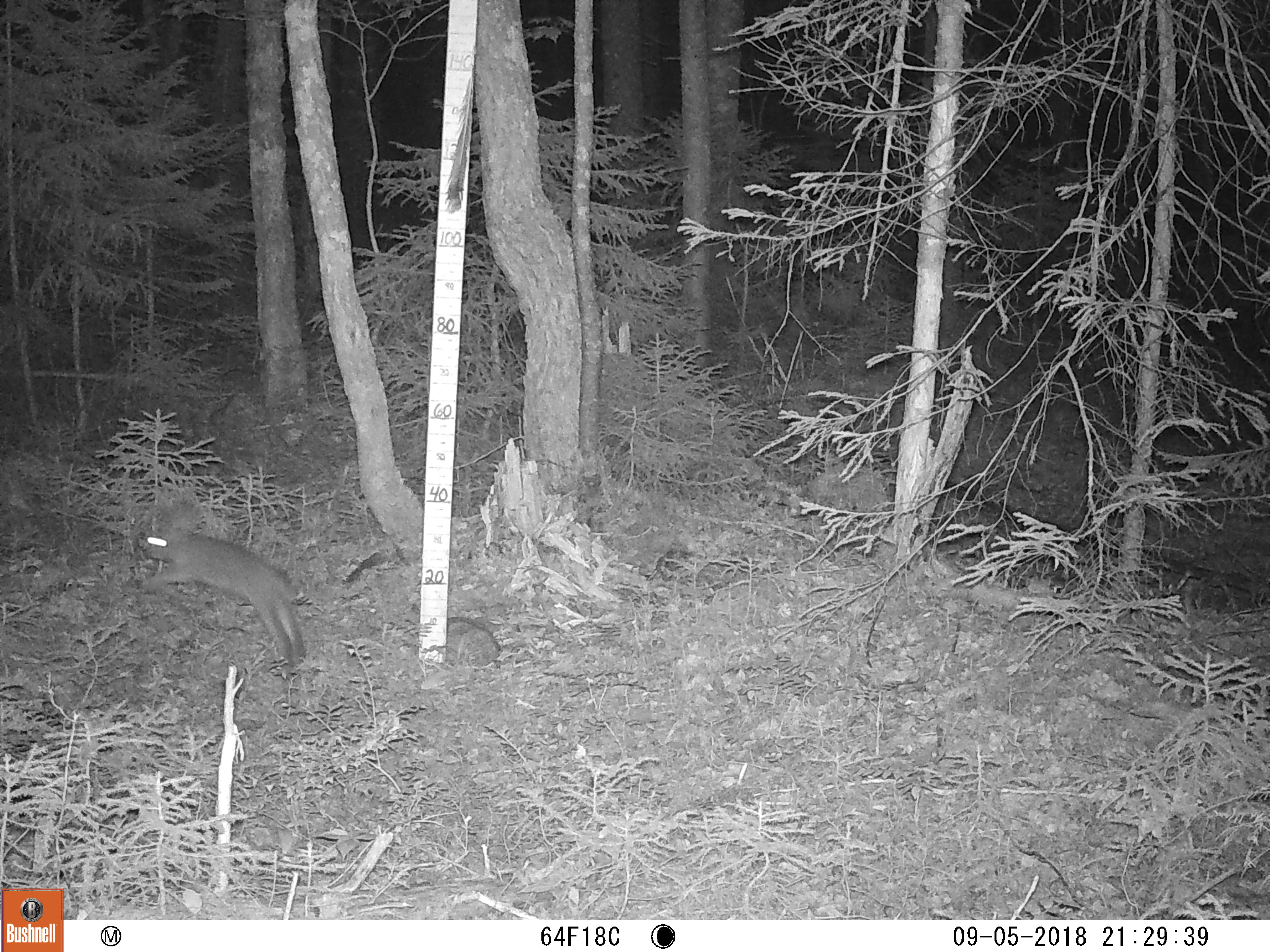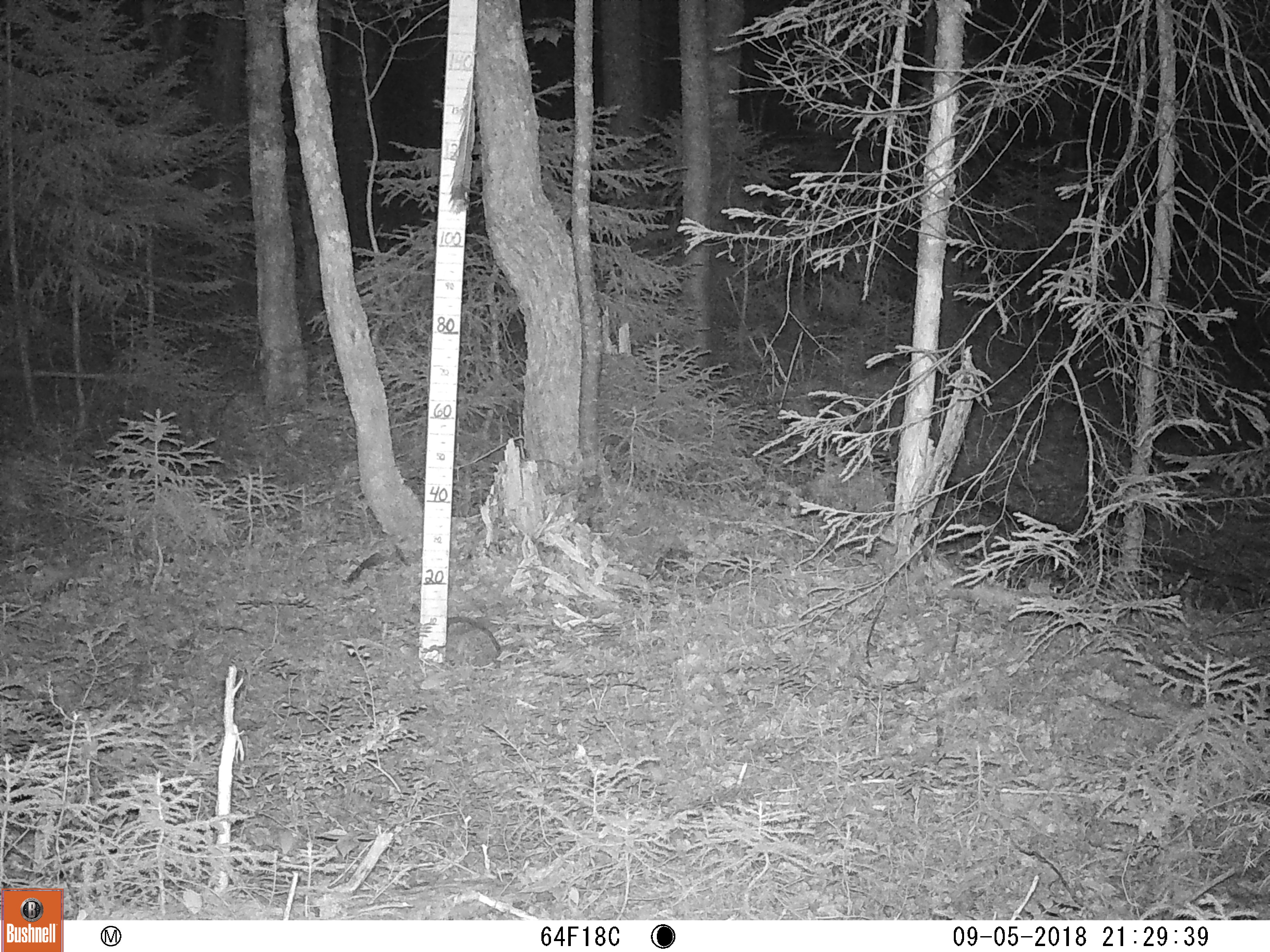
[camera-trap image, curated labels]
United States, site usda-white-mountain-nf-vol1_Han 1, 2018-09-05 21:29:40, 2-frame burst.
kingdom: Animalia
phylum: Chordata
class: Mammalia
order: Lagomorpha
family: Leporidae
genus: Lepus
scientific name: Lepus americanus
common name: snowshoe hare